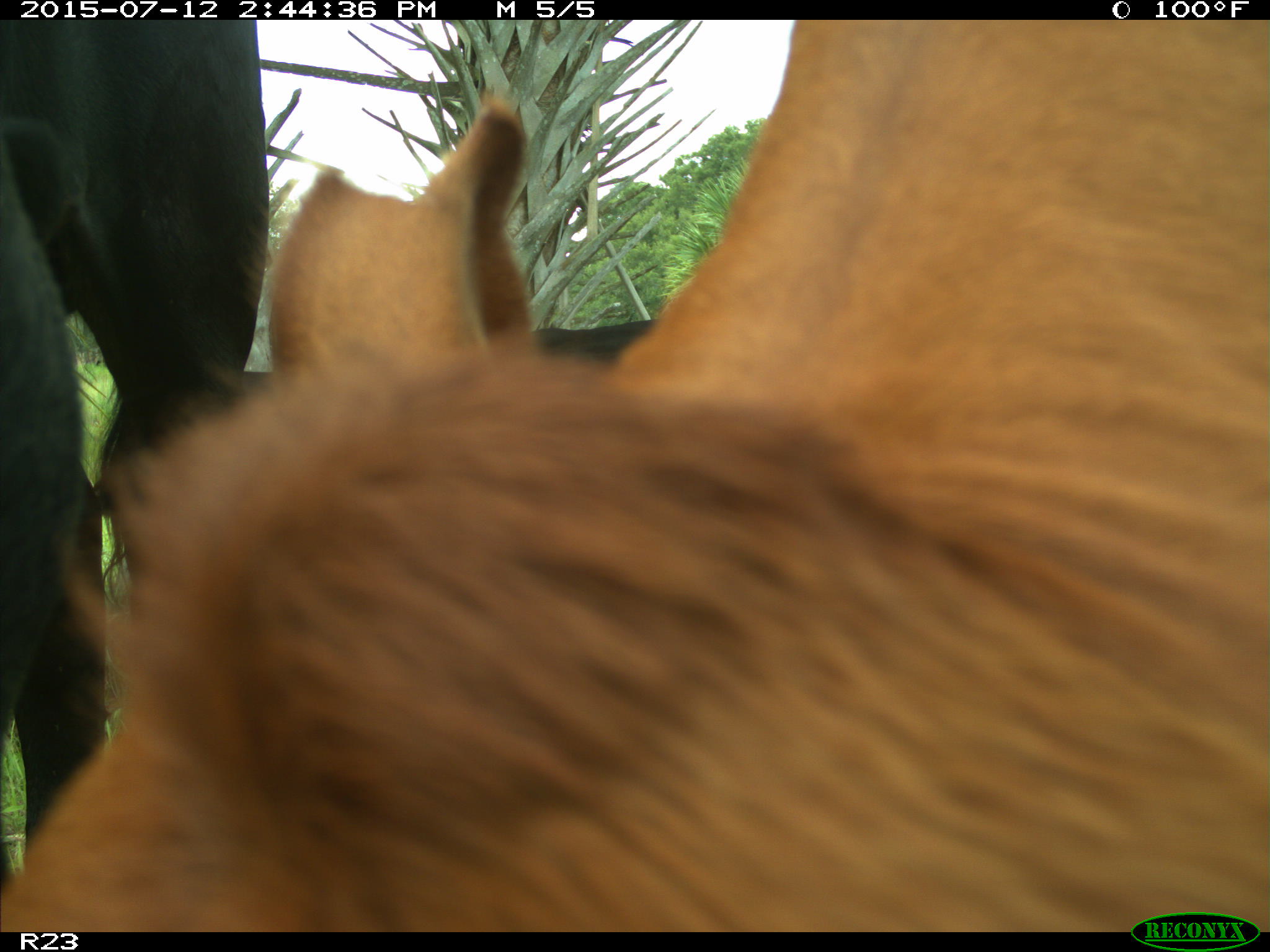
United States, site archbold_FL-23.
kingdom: Animalia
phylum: Chordata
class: Mammalia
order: Artiodactyla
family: Bovidae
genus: Bos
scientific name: Bos taurus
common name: domestic cow